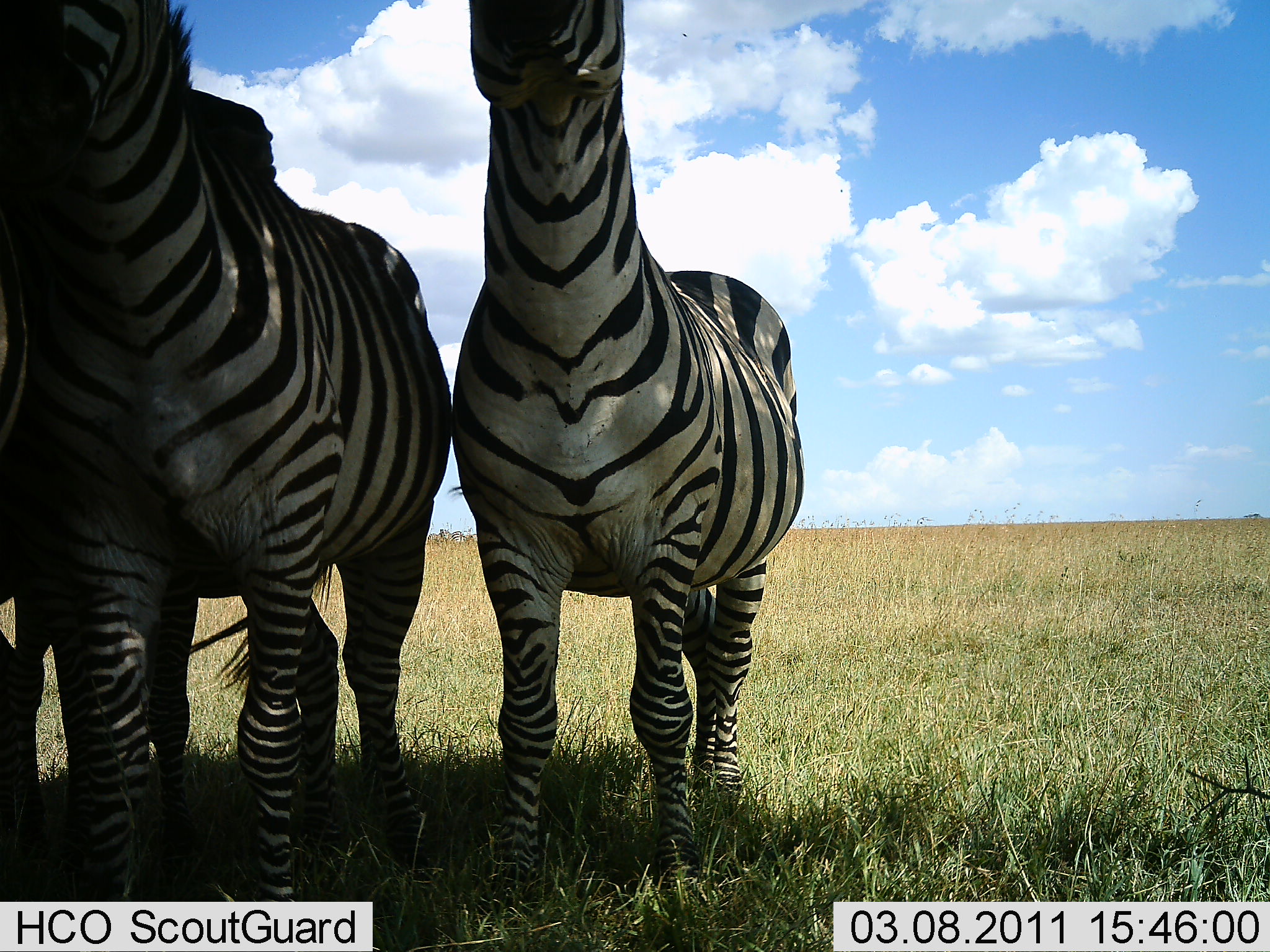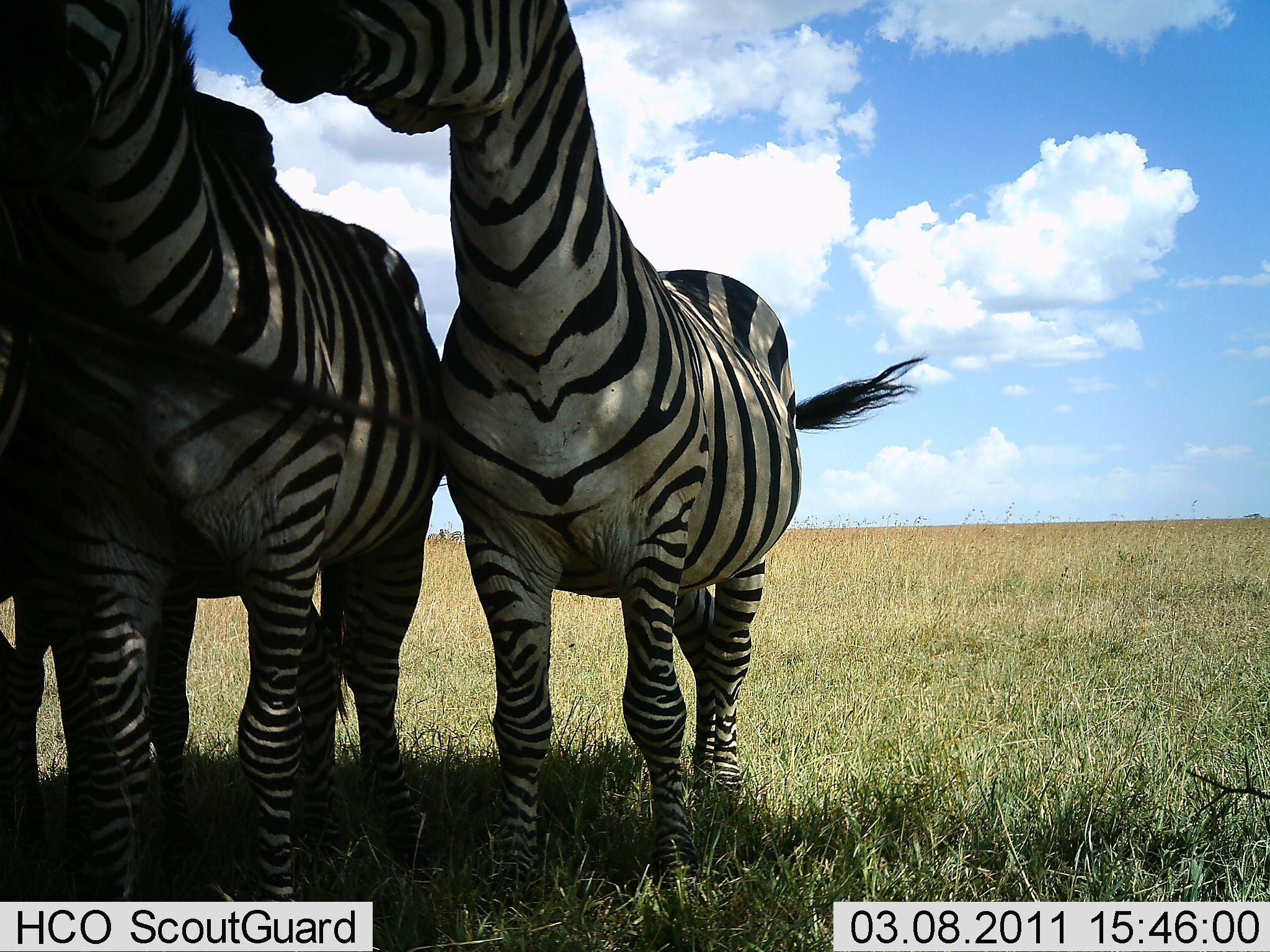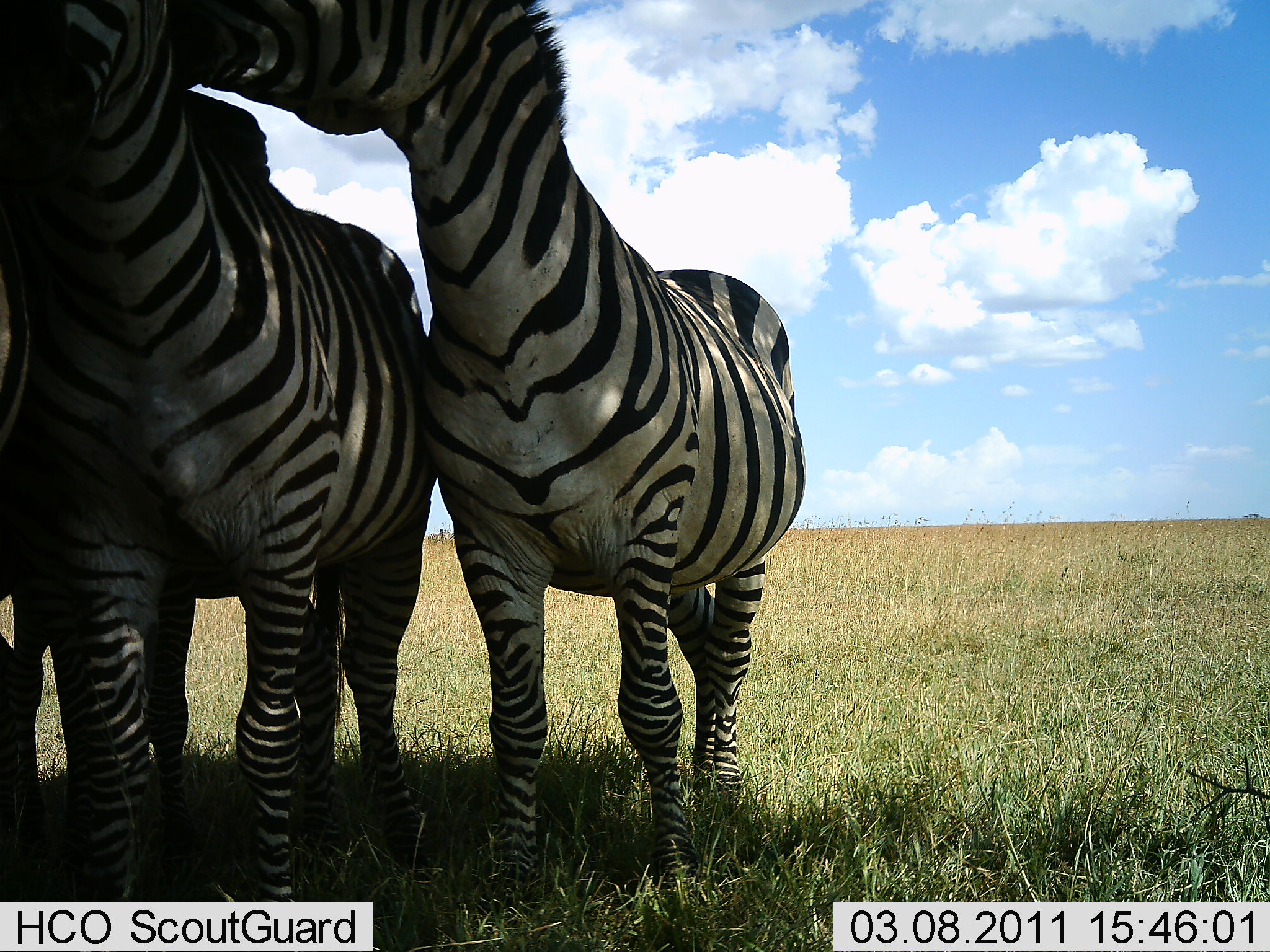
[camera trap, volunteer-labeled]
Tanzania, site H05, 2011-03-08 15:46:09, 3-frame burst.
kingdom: Animalia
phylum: Chordata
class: Mammalia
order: Perissodactyla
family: Equidae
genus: Equus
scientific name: Equus quagga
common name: plains zebra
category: zebra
Zebra (plains zebra) (Equus quagga), count 3. Behavior (volunteer vote fractions): standing 92%, resting 15%, moving 8%, interacting 23%. Young present (vote fraction): 0%. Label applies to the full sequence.